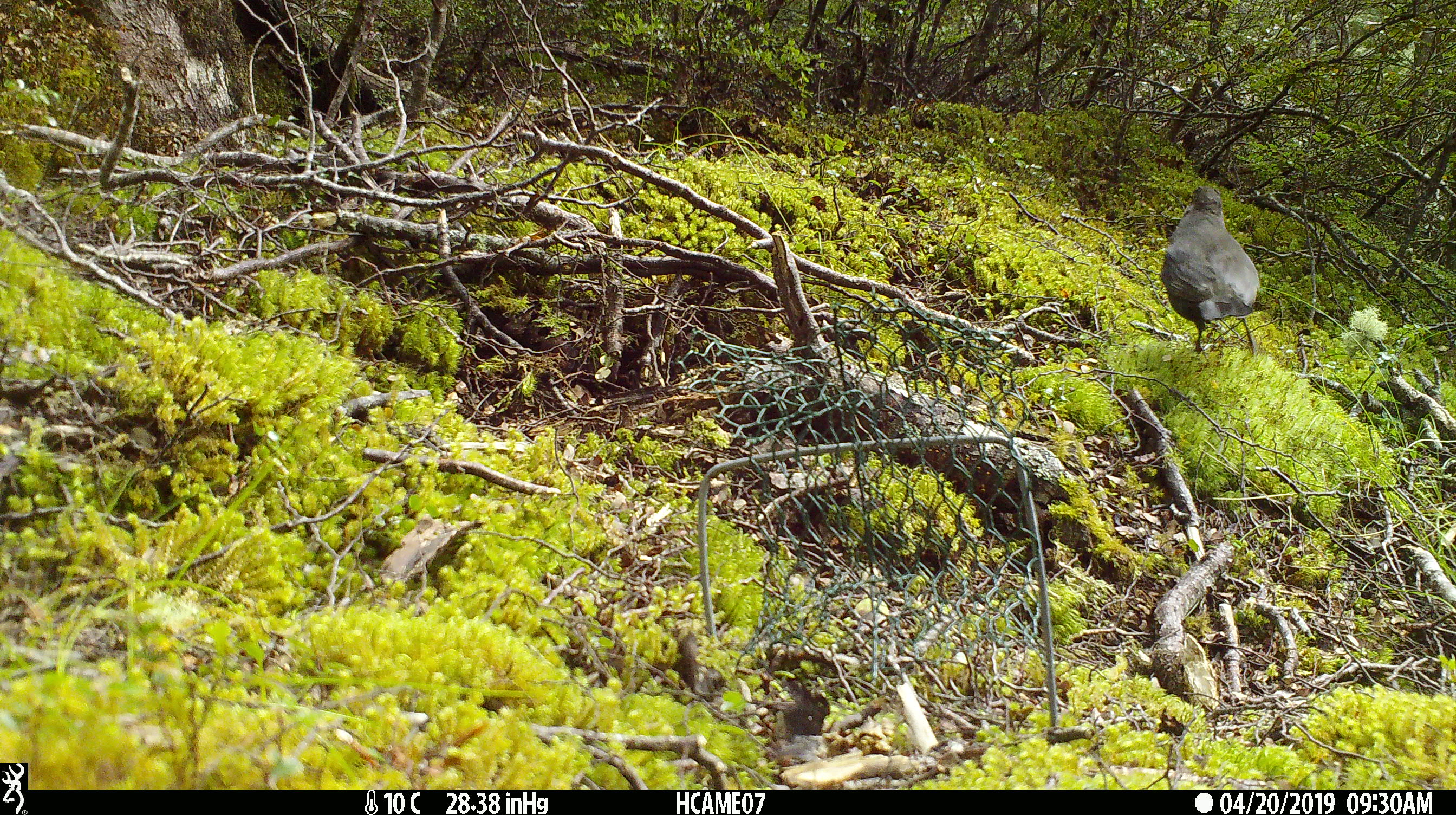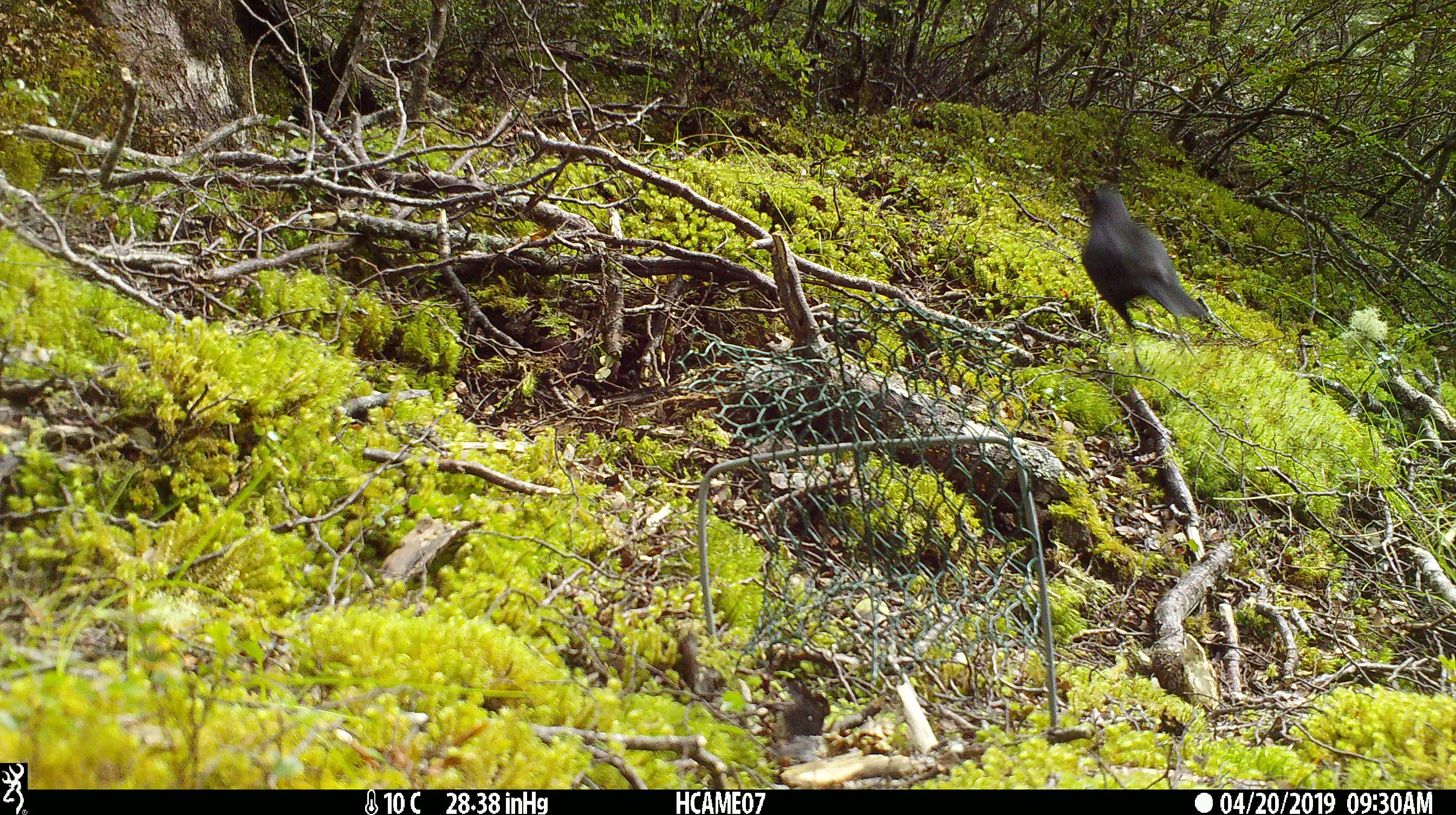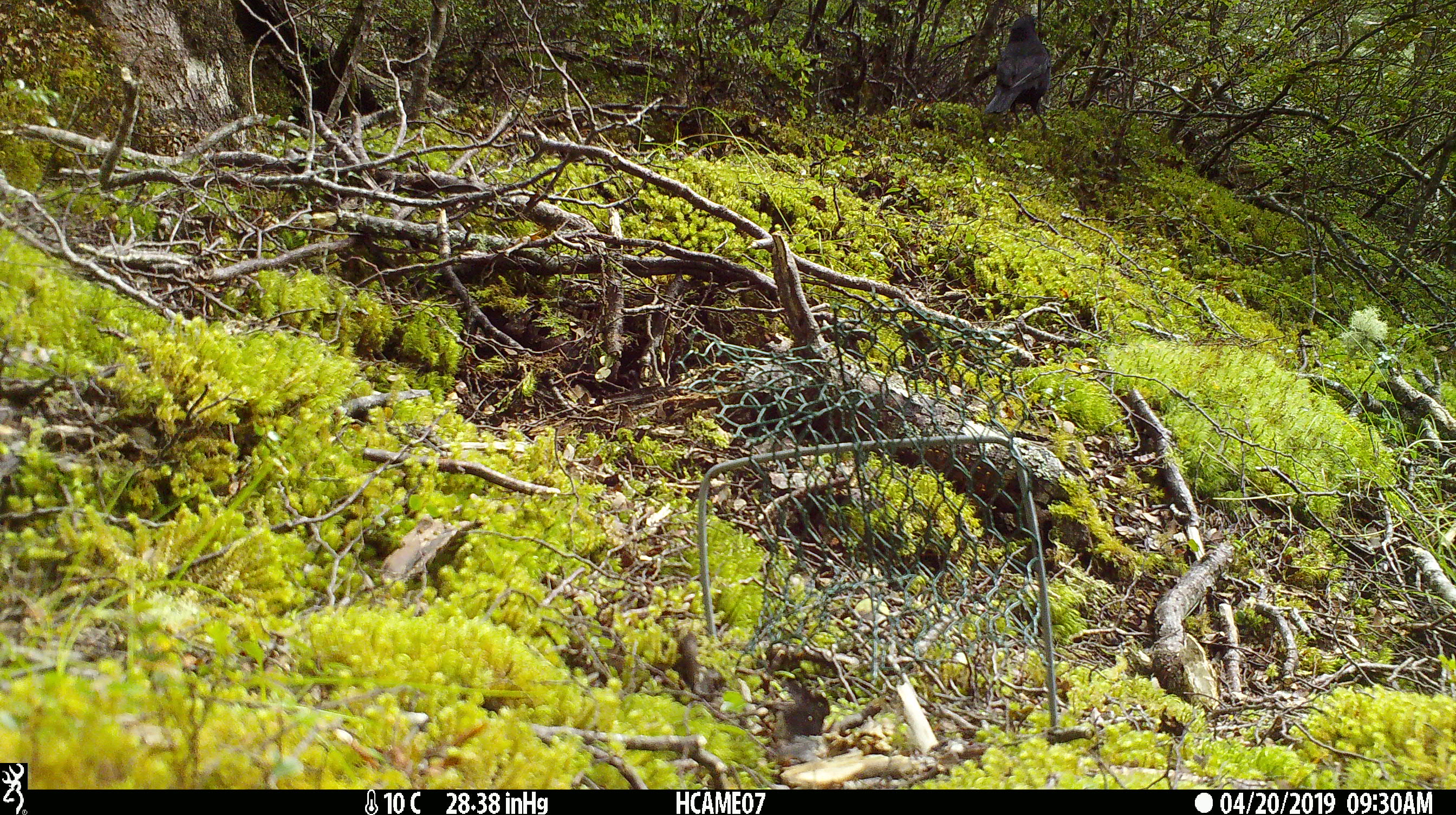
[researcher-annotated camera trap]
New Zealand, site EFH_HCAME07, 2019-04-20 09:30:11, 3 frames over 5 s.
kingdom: Animalia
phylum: Chordata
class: Aves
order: Passeriformes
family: Turdidae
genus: Turdus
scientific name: Turdus merula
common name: eurasian blackbird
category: blackbird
Blackbird (eurasian blackbird) (Turdus merula).